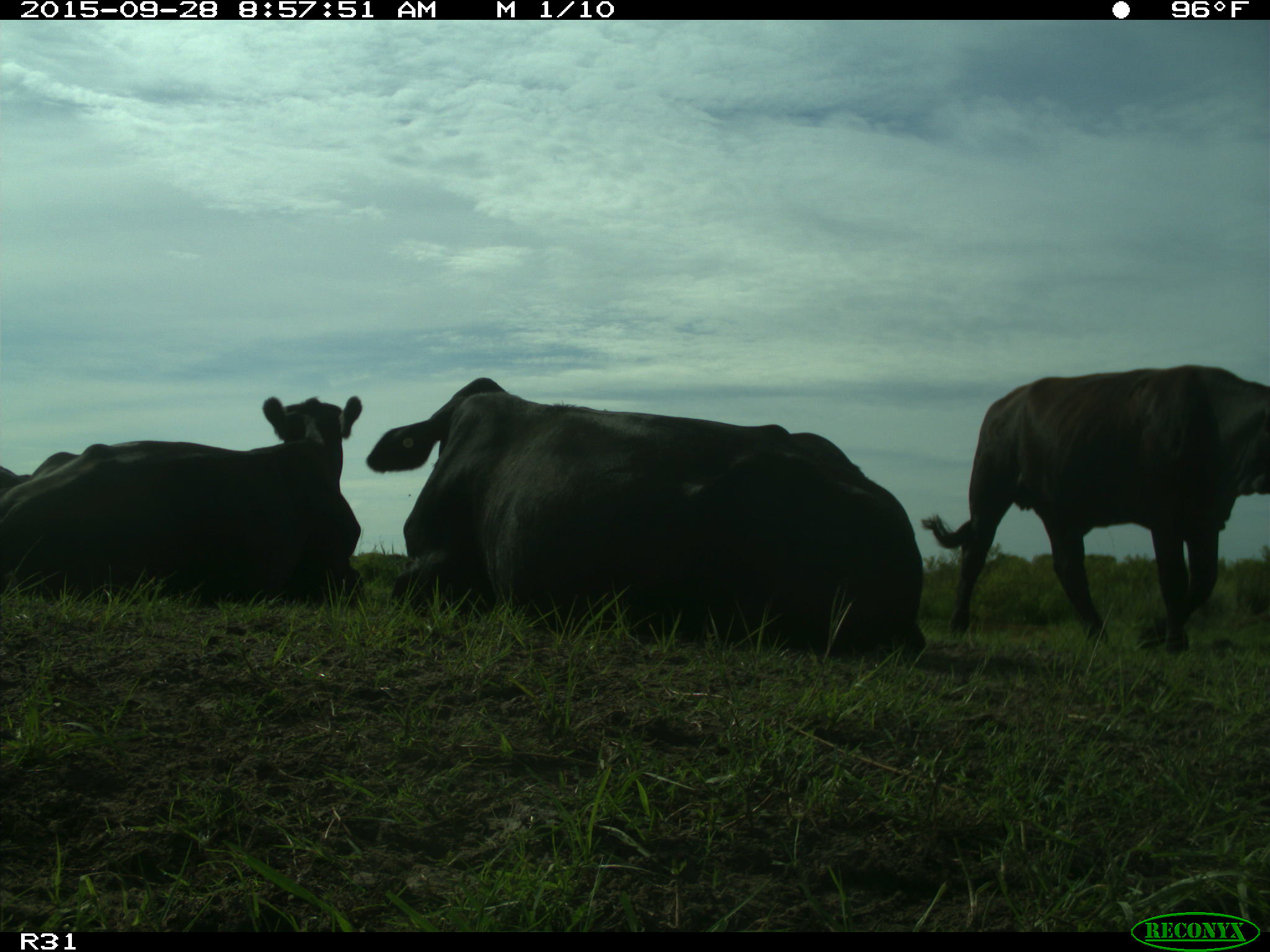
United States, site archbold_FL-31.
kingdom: Animalia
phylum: Chordata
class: Mammalia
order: Artiodactyla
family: Bovidae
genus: Bos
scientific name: Bos taurus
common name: domestic cow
Bos taurus (domestic cow).